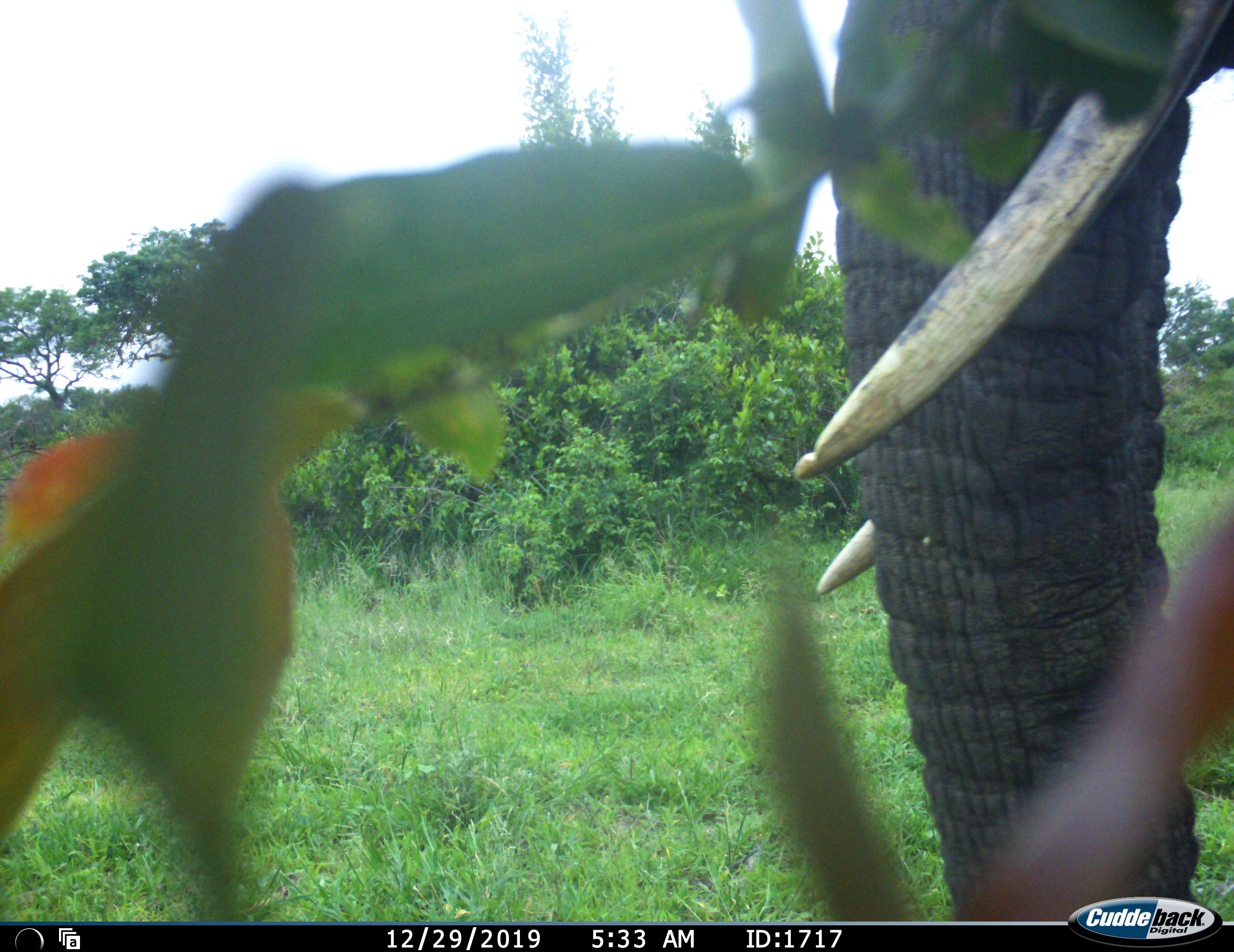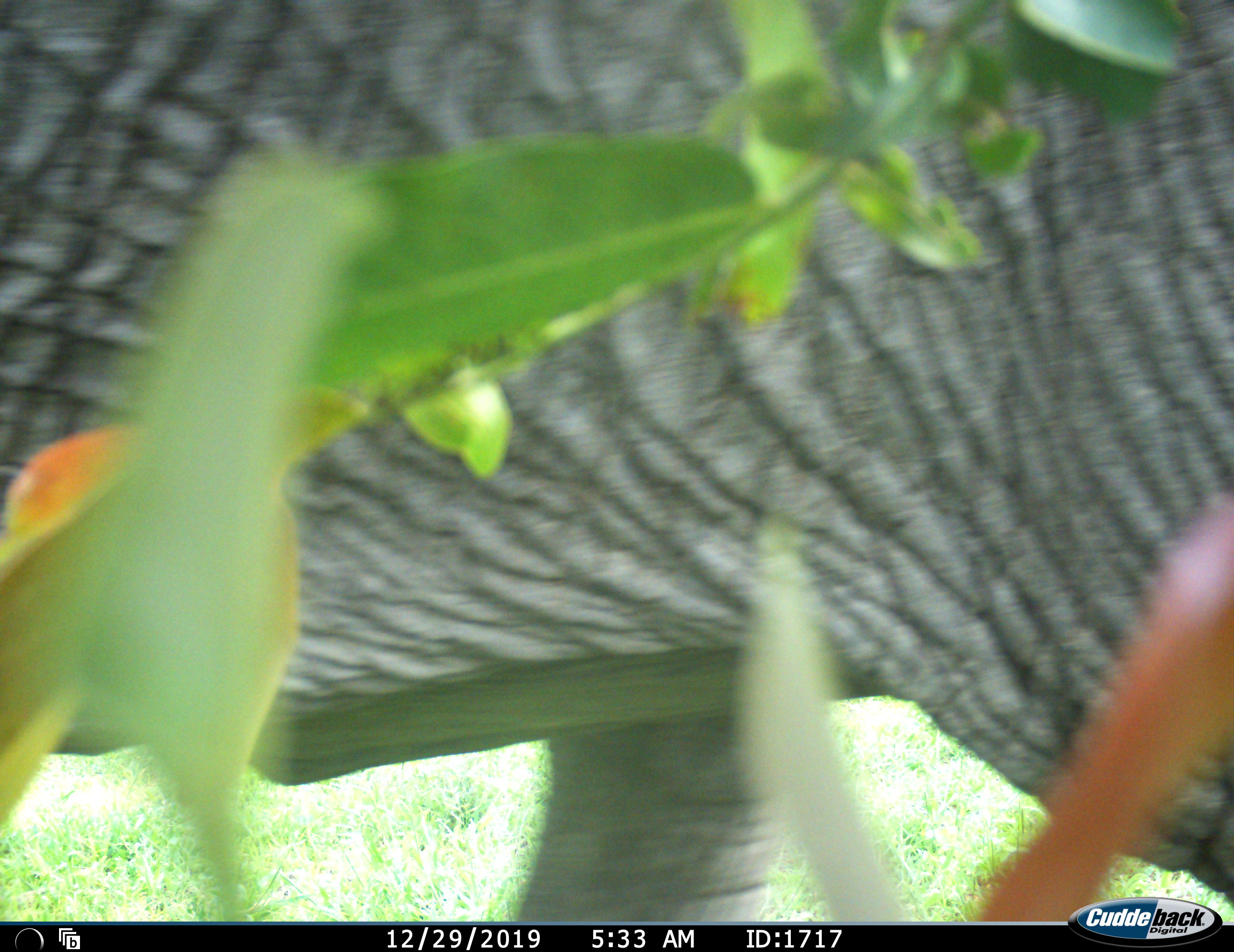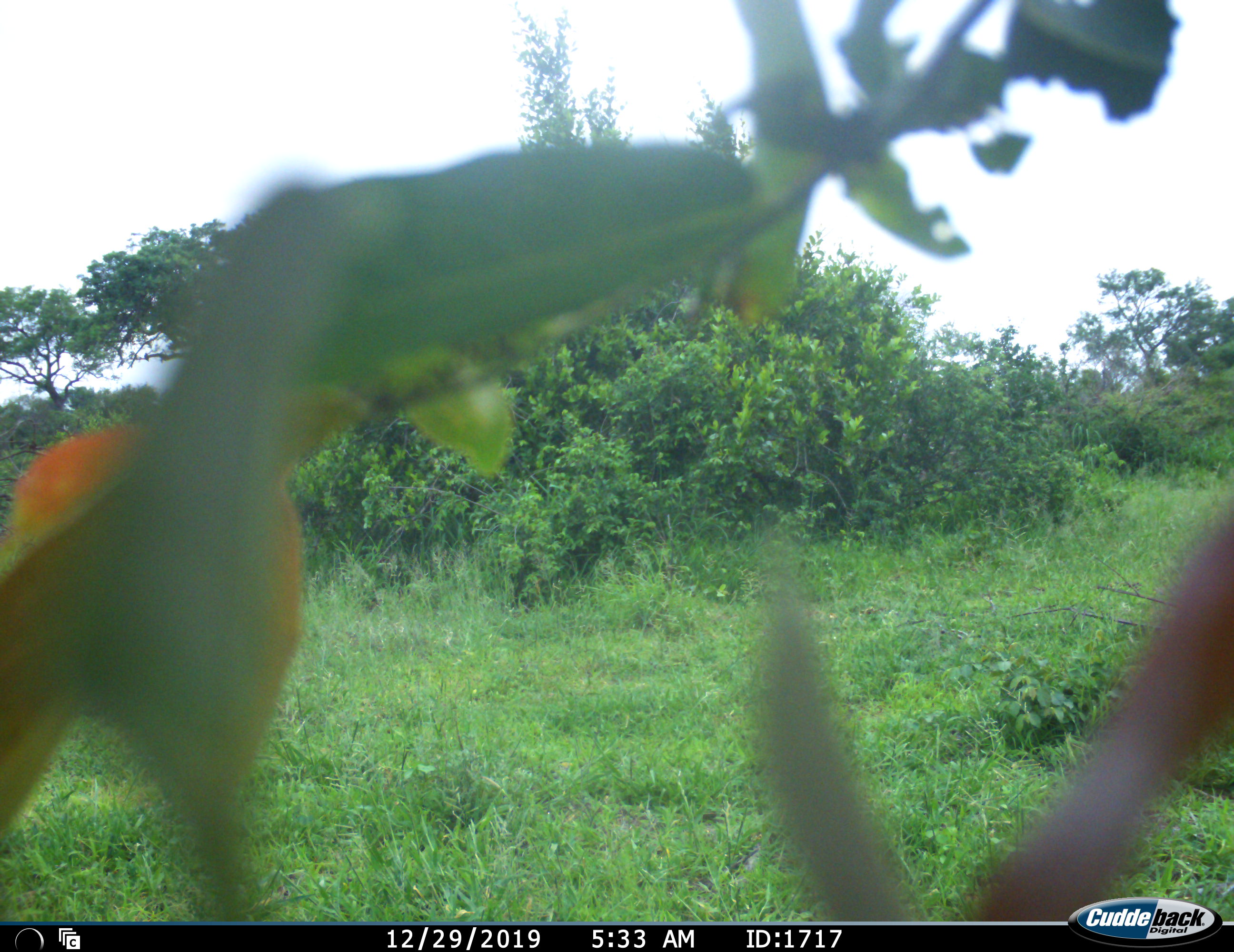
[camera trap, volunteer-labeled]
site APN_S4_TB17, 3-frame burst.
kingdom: Animalia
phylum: Chordata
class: Mammalia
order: Proboscidea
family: Elephantidae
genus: Loxodonta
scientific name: Loxodonta africana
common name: african bush elephant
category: elephant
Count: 1.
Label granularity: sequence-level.